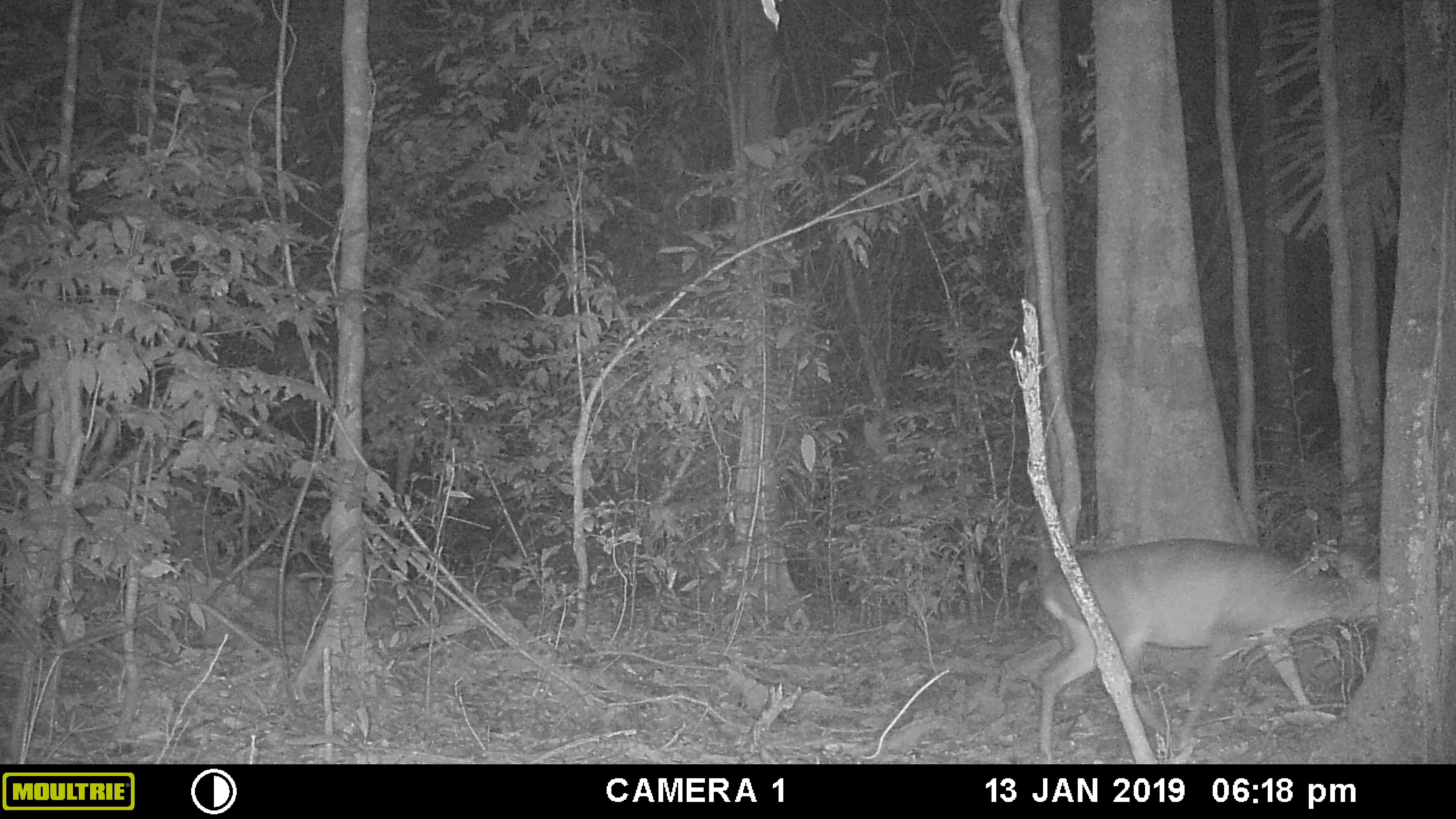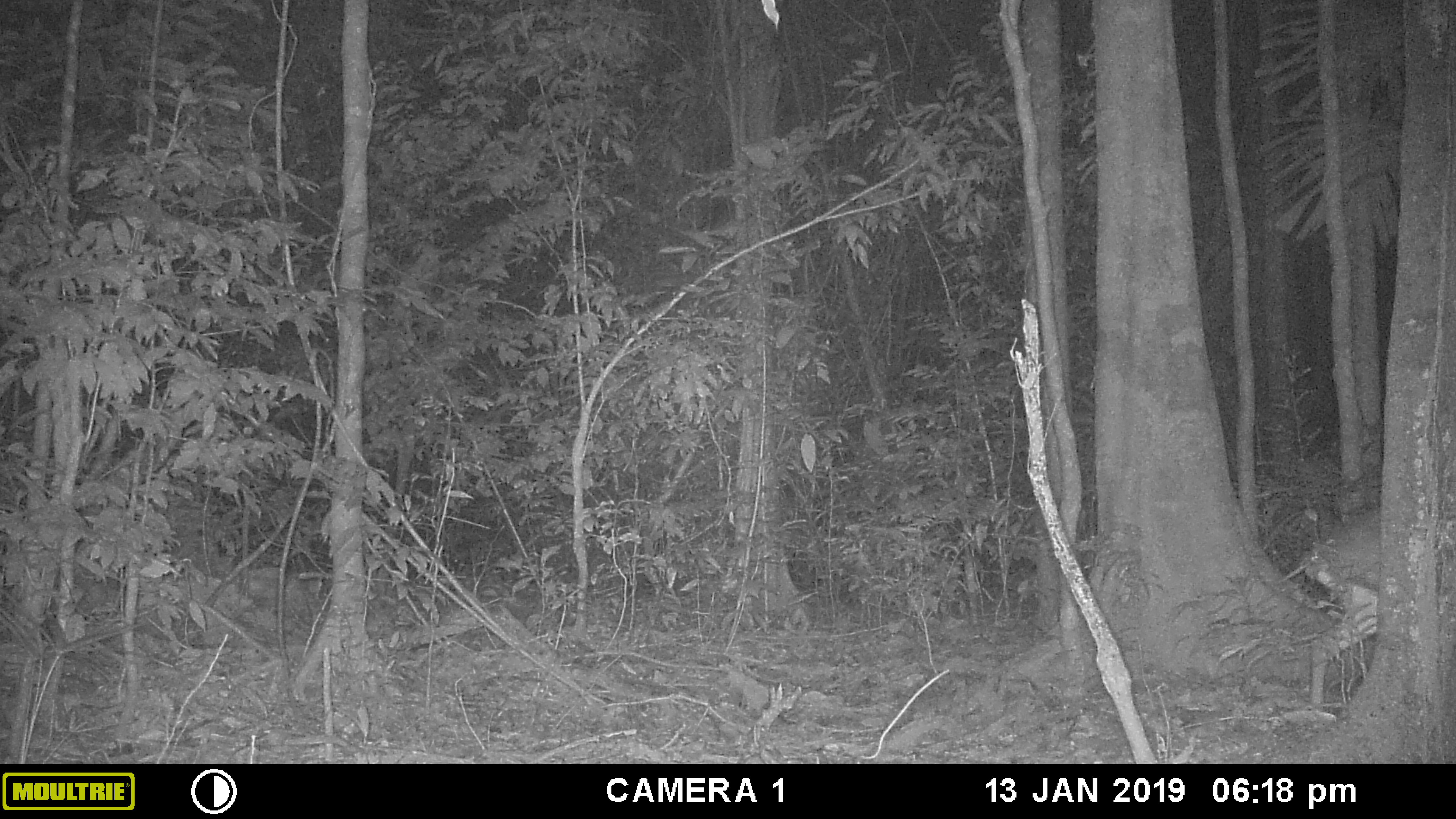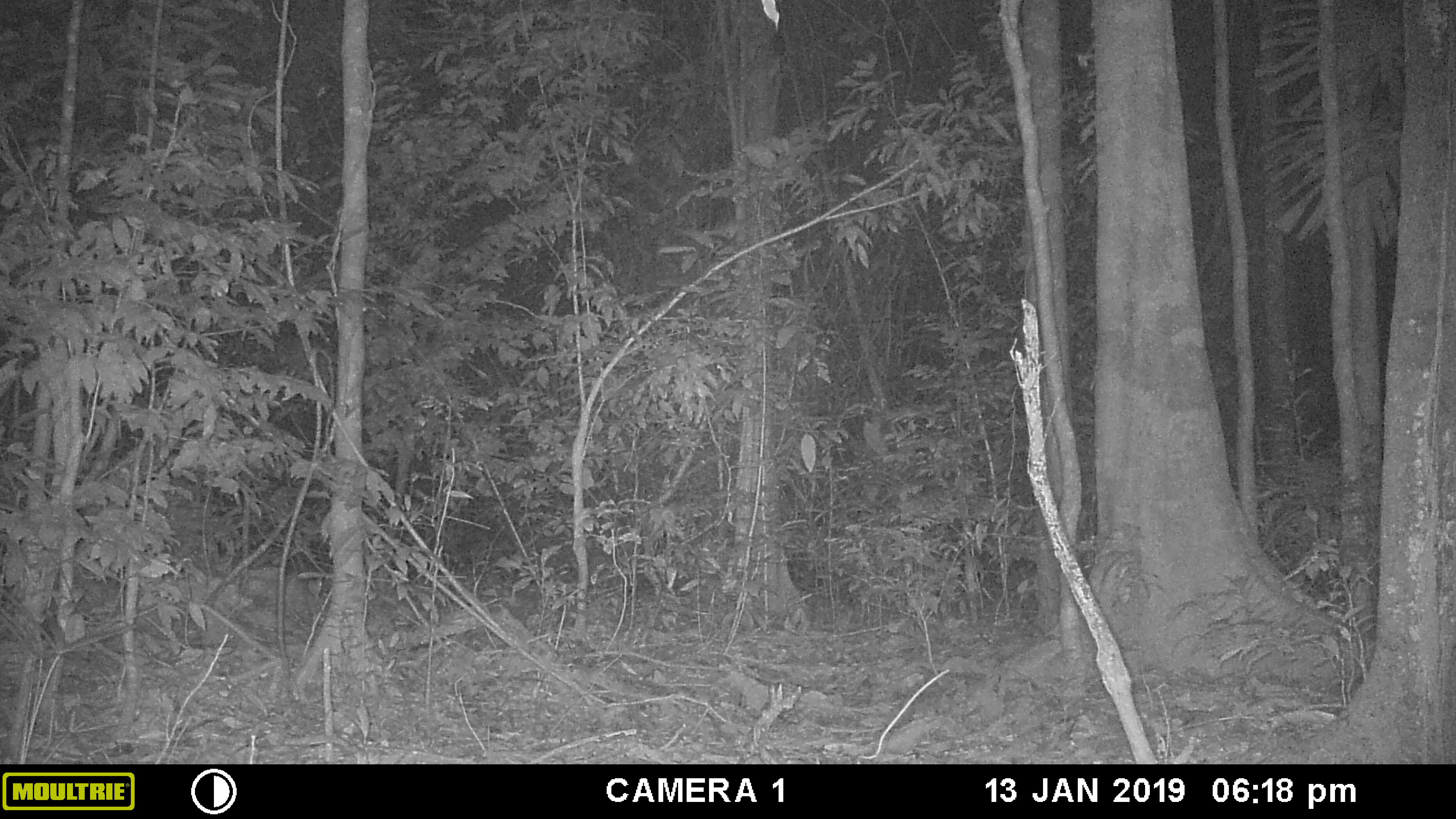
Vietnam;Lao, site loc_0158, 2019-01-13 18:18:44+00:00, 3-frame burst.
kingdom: Animalia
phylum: Chordata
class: Mammalia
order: Artiodactyla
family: Cervidae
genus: Muntiacus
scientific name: Muntiacus vuquangensis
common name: large-antlered muntjac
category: large antlered muntjac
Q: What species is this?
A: Large antlered muntjac (large-antlered muntjac) (Muntiacus vuquangensis).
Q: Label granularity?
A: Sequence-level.